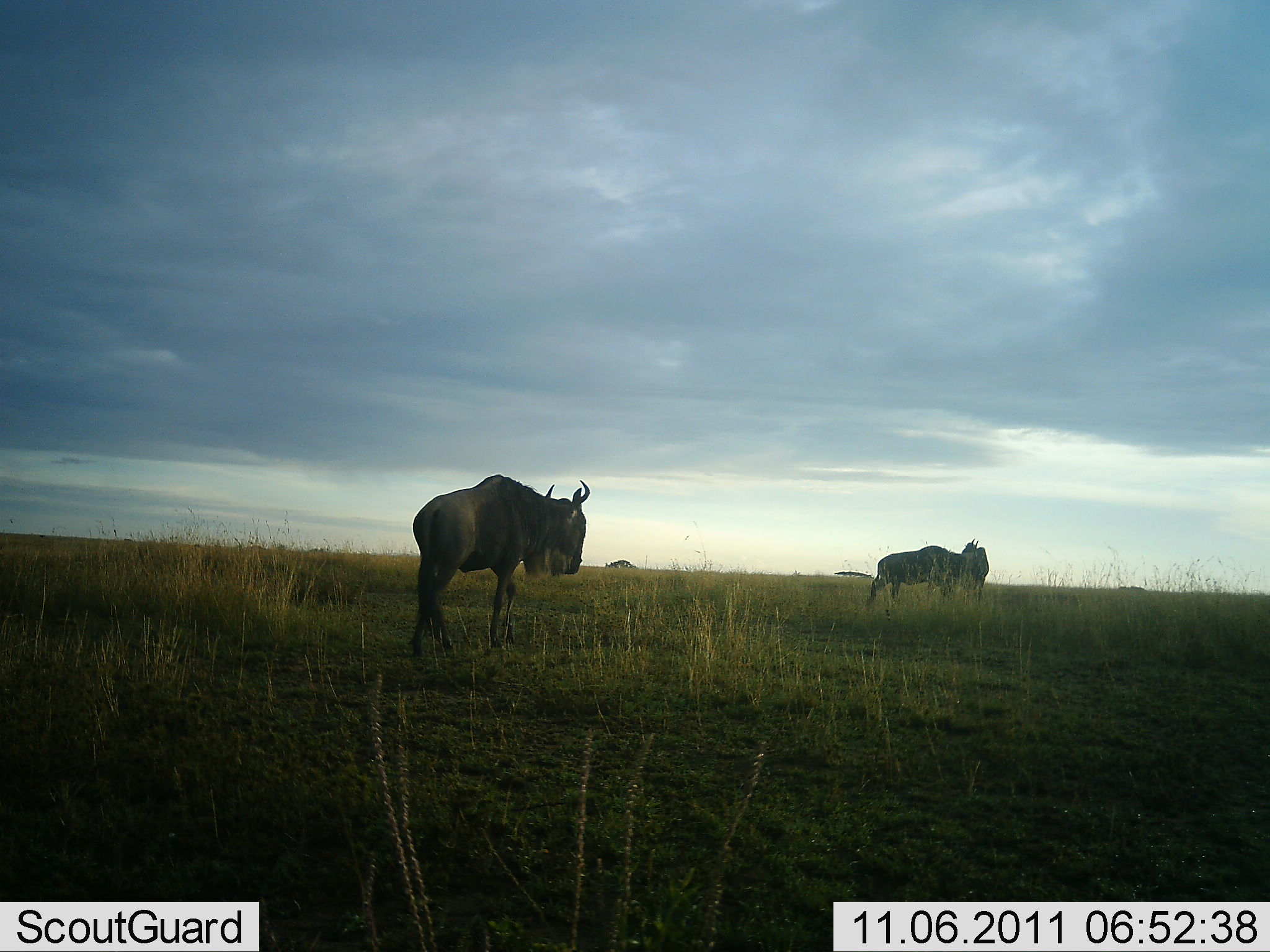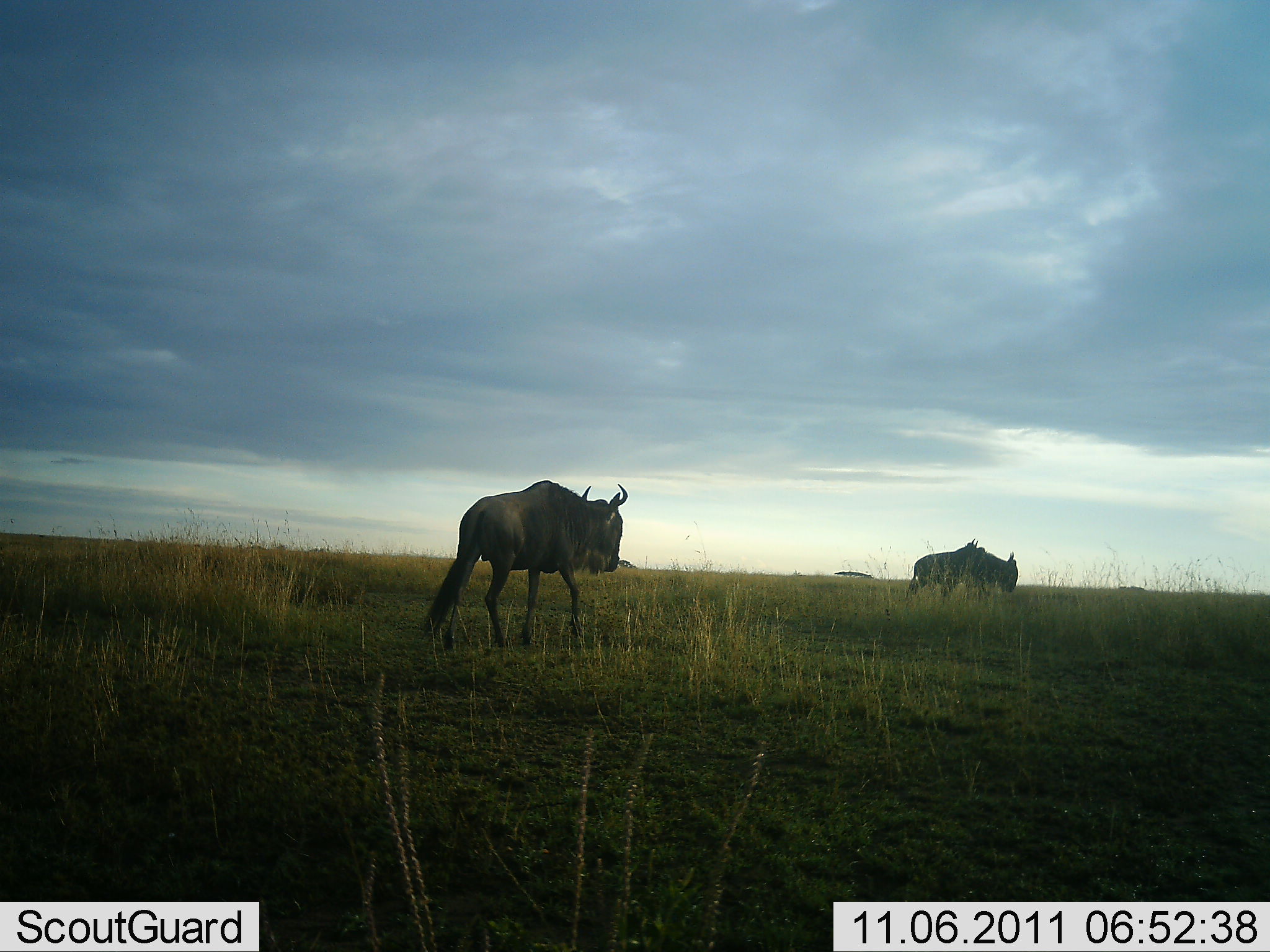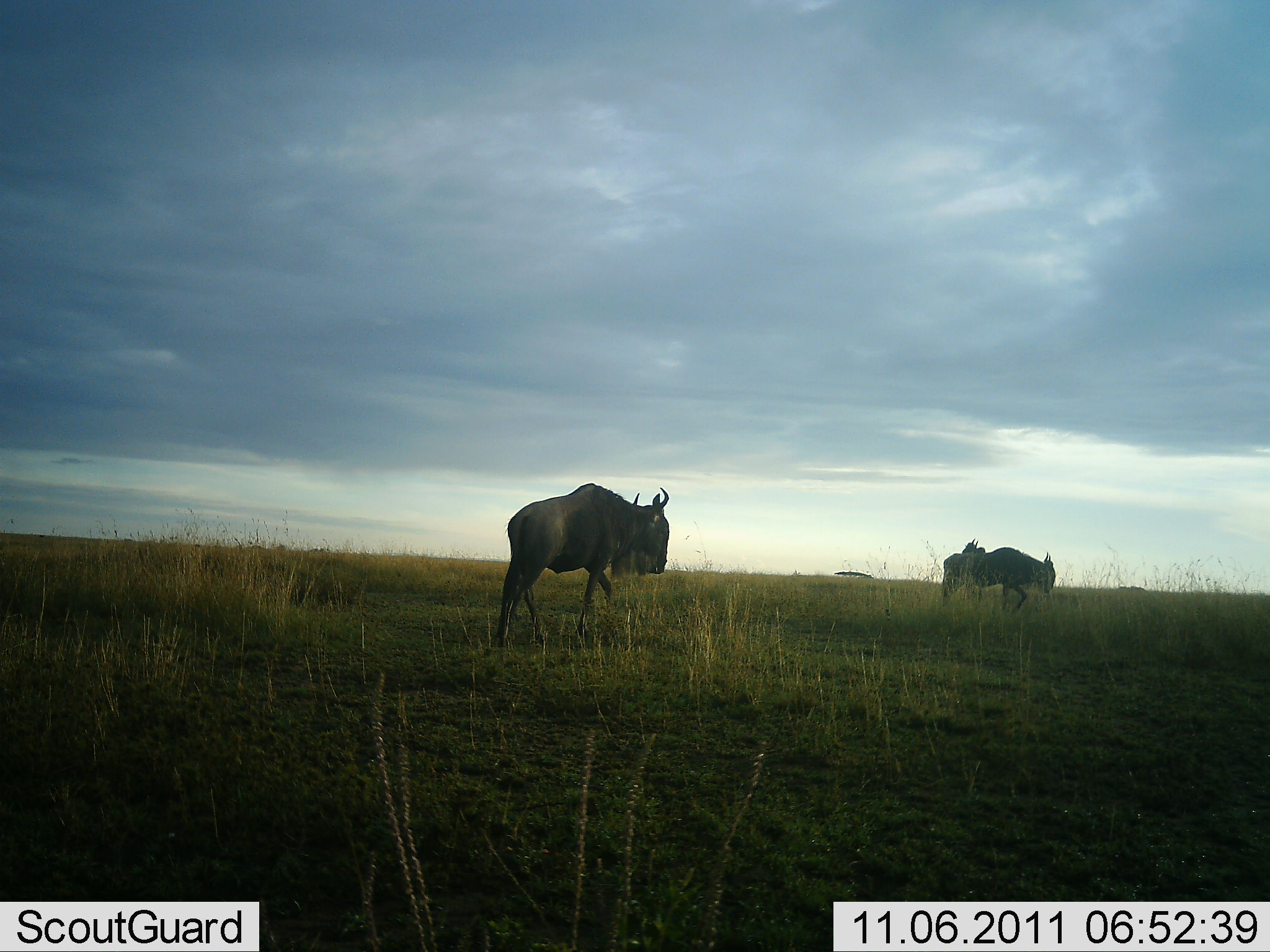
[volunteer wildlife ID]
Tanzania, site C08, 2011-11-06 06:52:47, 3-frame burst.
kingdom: Animalia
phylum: Chordata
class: Mammalia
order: Artiodactyla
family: Bovidae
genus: Connochaetes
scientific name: Connochaetes taurinus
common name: blue wildebeest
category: wildebeest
Wildebeest (blue wildebeest) (Connochaetes taurinus), count 3. Behavior (volunteer vote fractions): standing 17%, resting 0%, moving 100%, interacting 0%. Young present (vote fraction): 0%. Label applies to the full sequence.